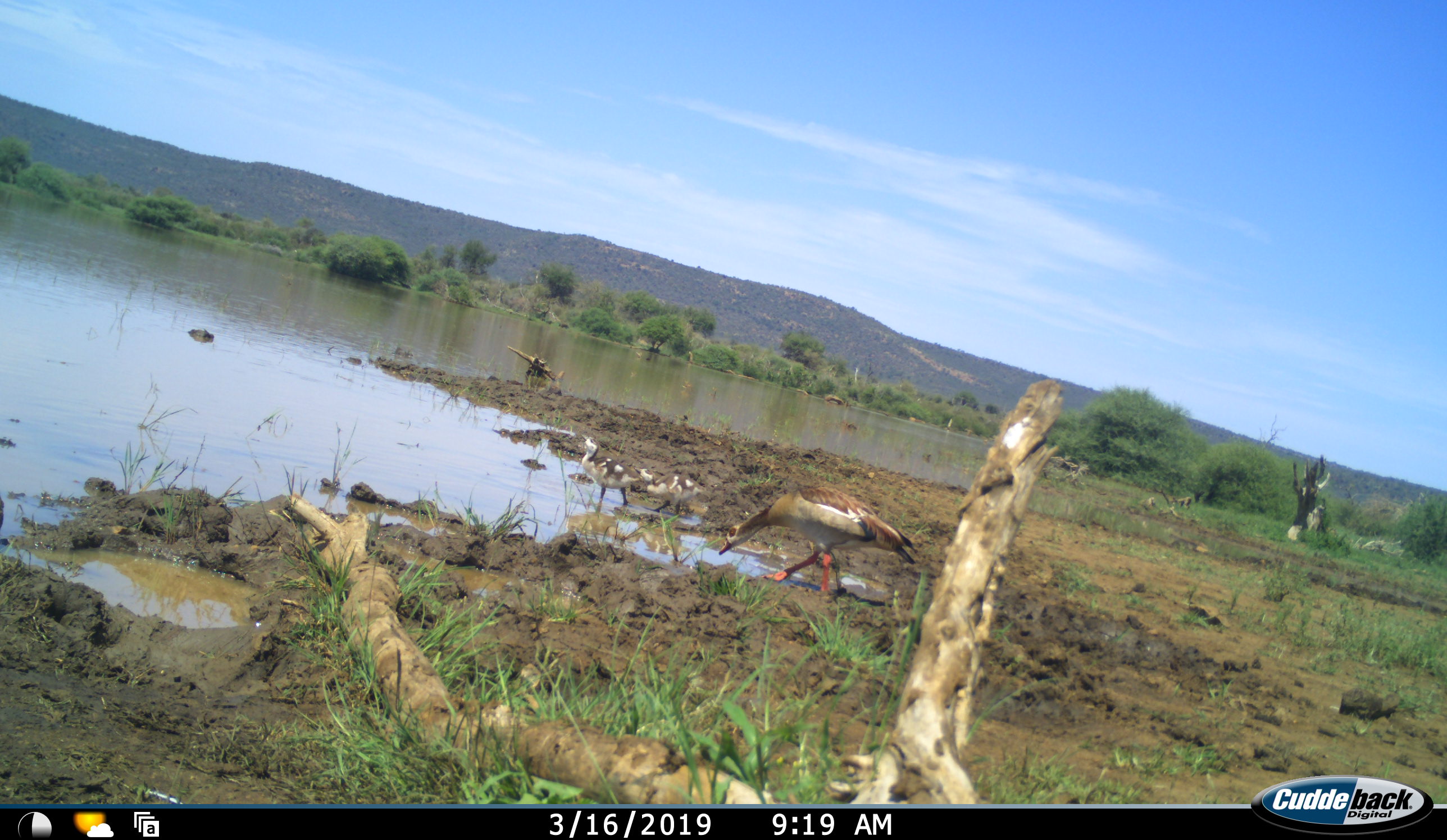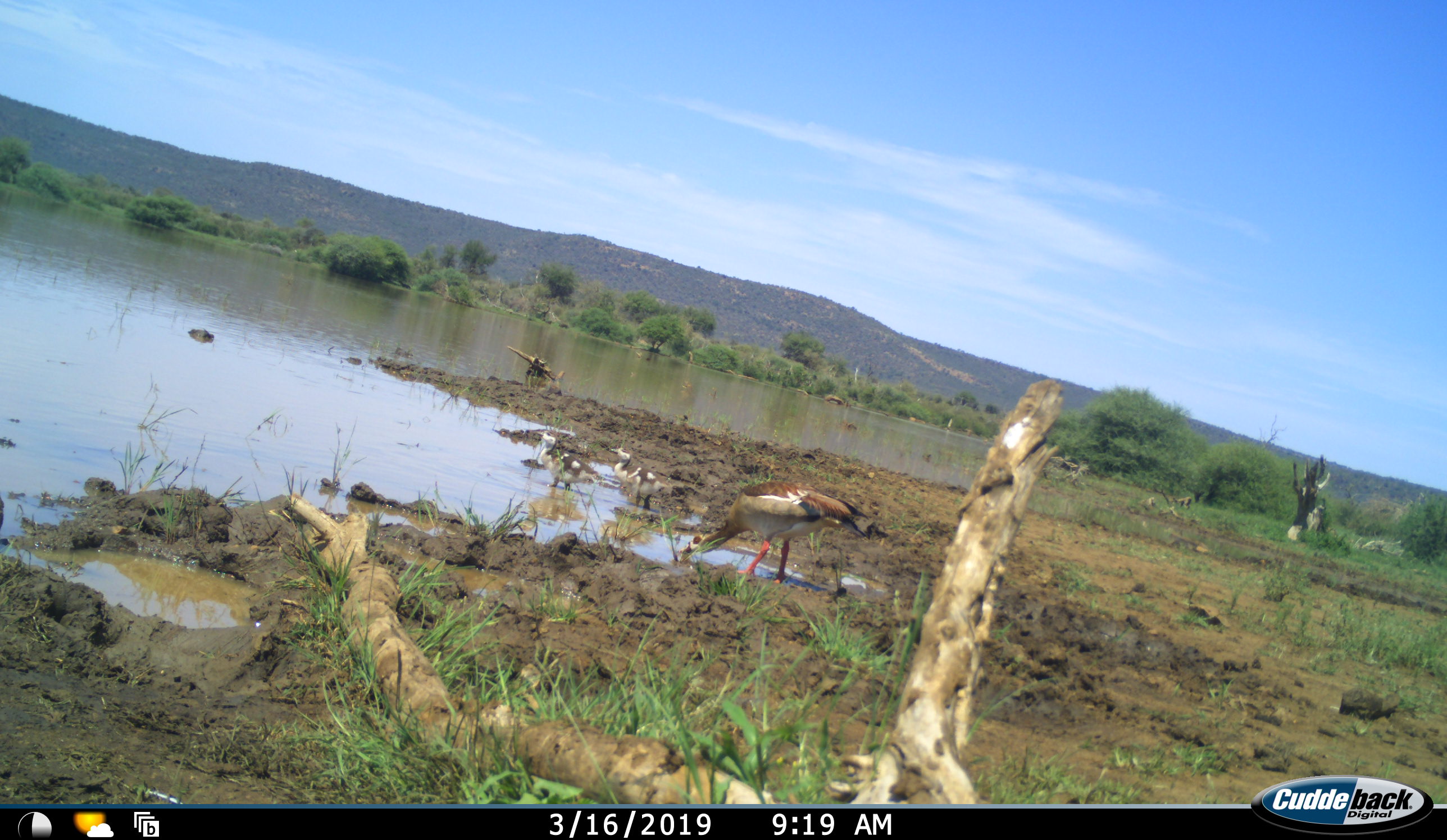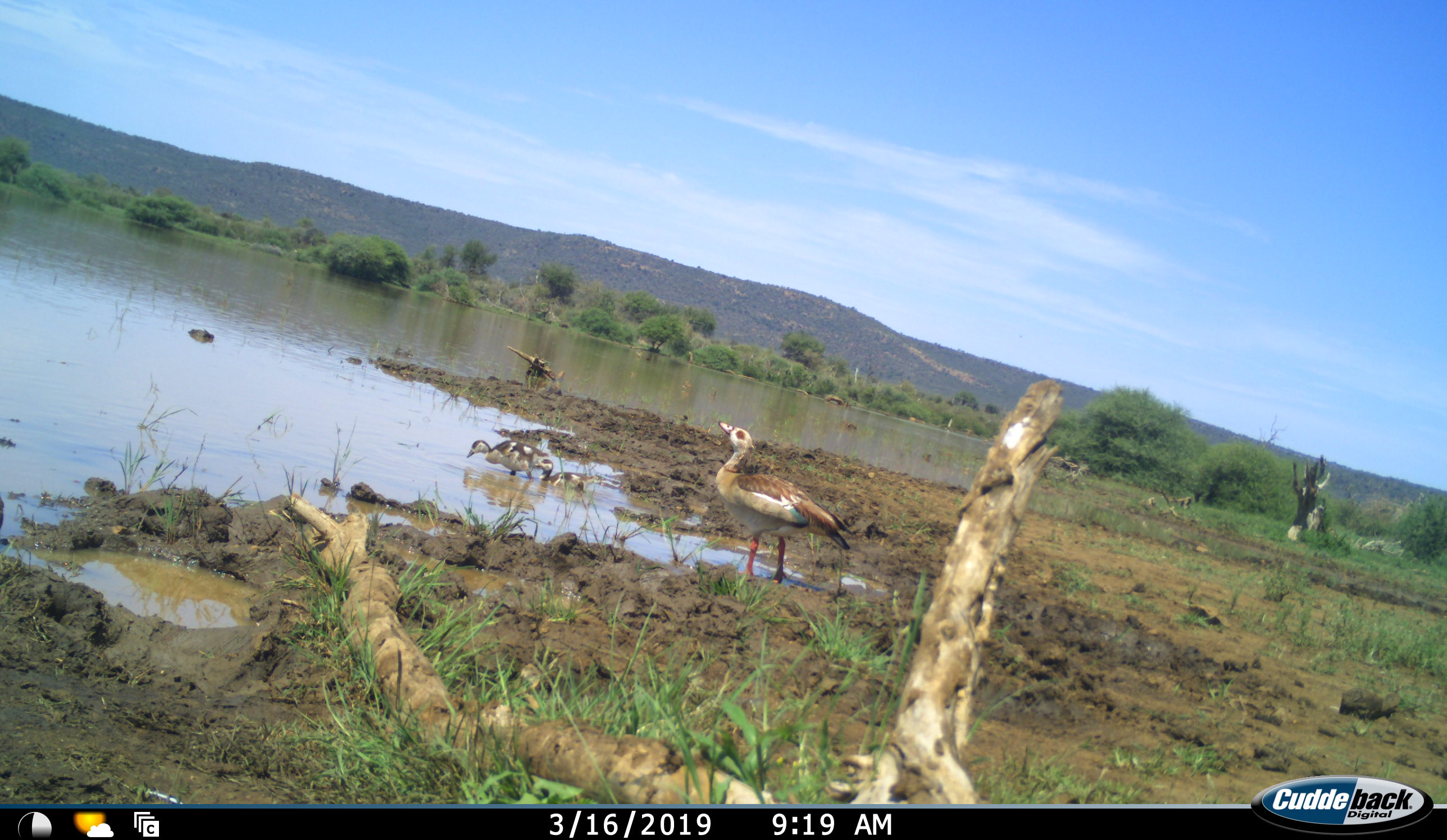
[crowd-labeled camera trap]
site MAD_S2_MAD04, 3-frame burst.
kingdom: Animalia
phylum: Chordata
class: Aves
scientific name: Aves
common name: bird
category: birdother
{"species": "birdother (bird) (Aves)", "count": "3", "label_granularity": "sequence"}